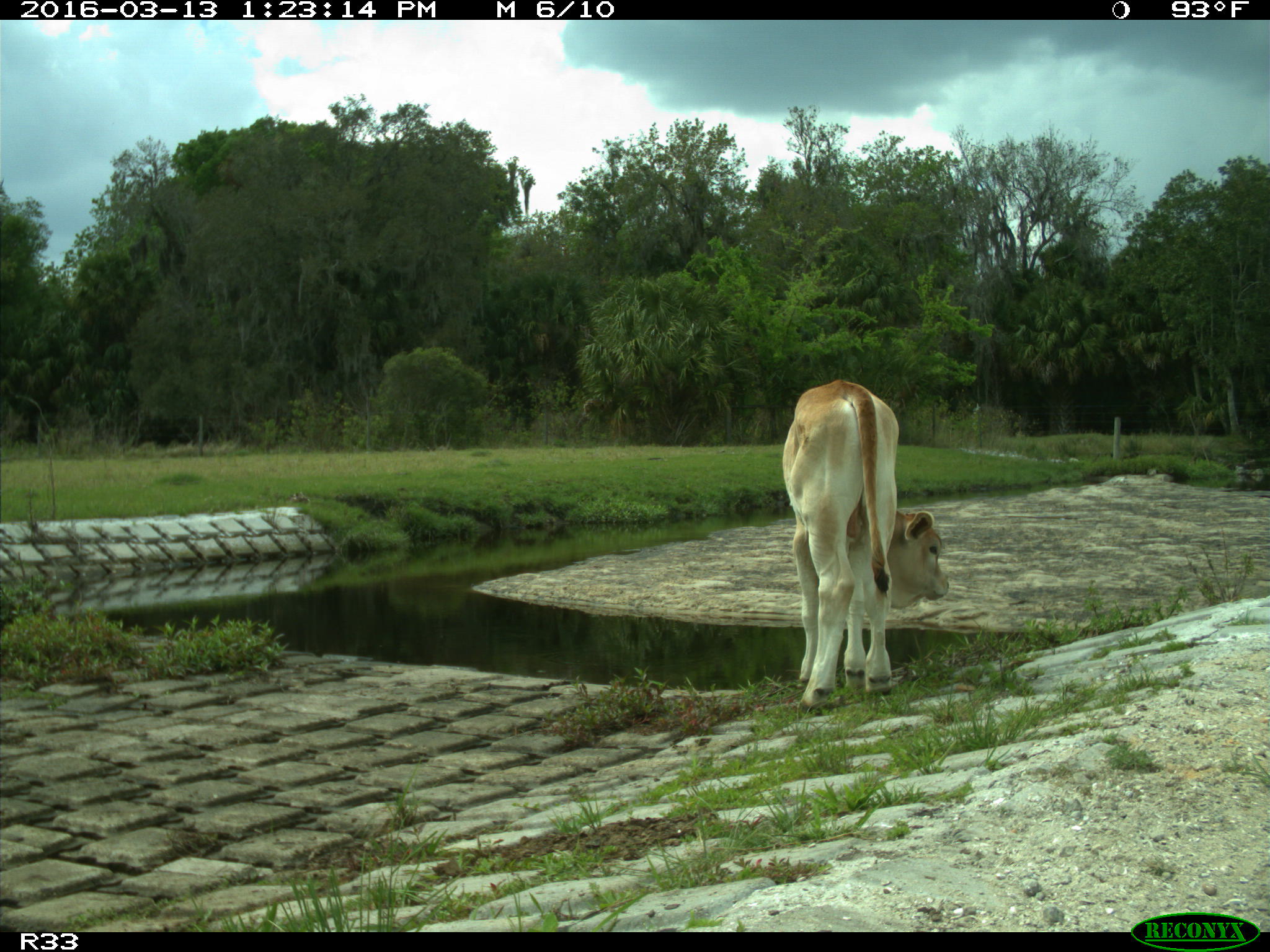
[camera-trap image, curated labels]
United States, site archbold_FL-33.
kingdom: Animalia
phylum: Chordata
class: Mammalia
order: Artiodactyla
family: Bovidae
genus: Bos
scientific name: Bos taurus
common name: domestic cow